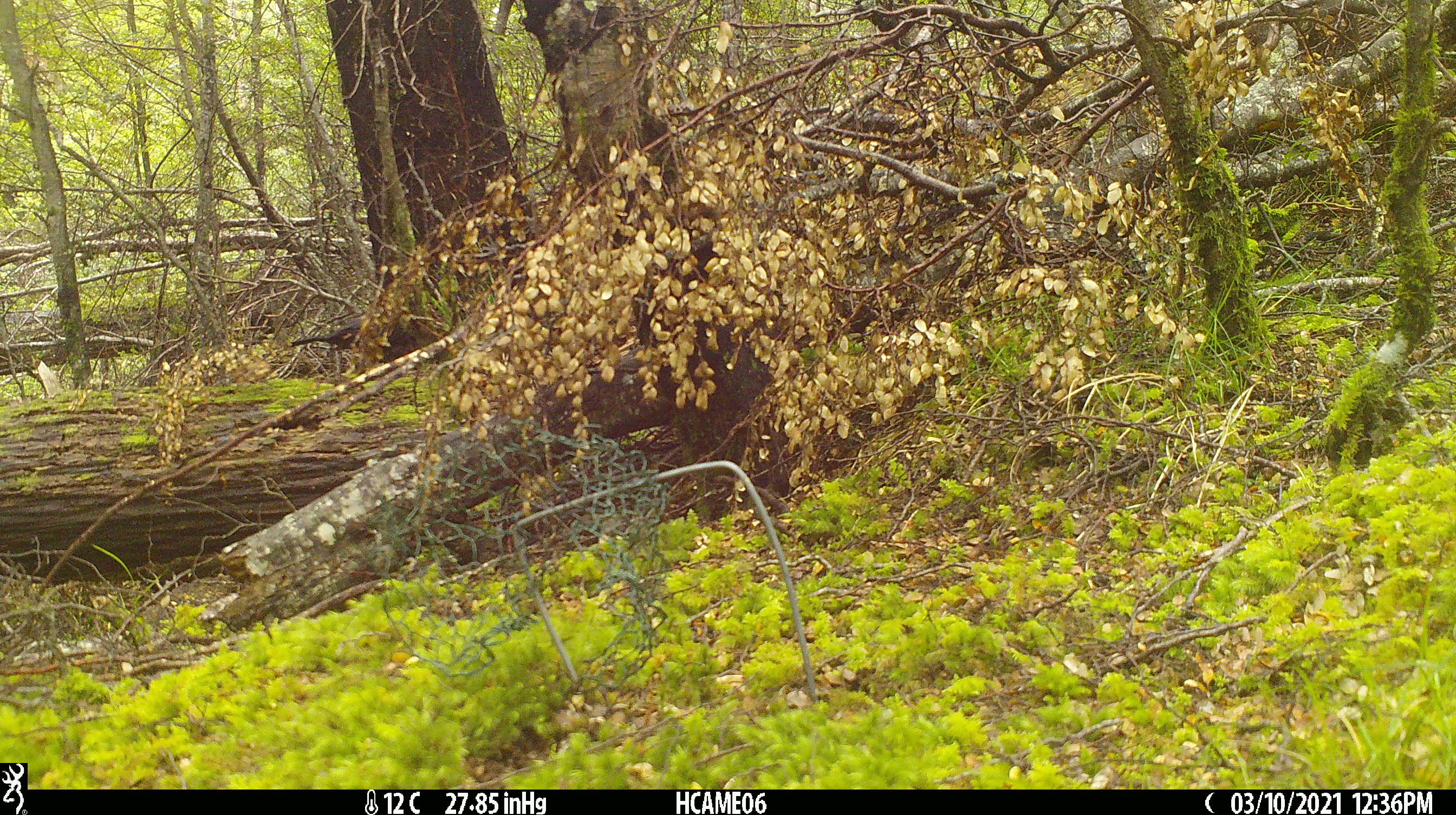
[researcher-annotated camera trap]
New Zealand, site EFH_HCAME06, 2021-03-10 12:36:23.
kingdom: Animalia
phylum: Chordata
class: Aves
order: Passeriformes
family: Turdidae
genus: Turdus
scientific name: Turdus merula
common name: eurasian blackbird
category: blackbird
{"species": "blackbird (eurasian blackbird) (Turdus merula)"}